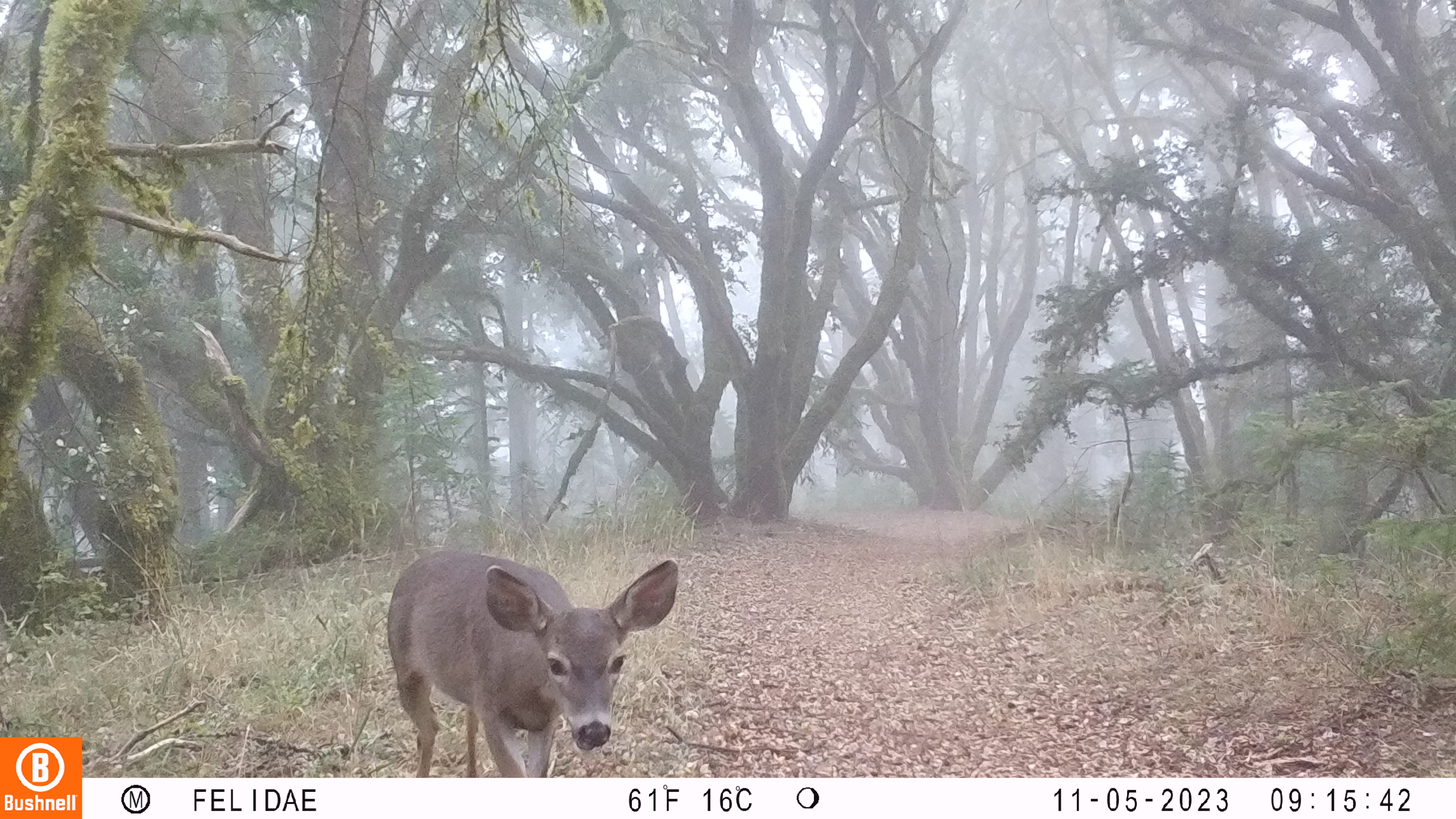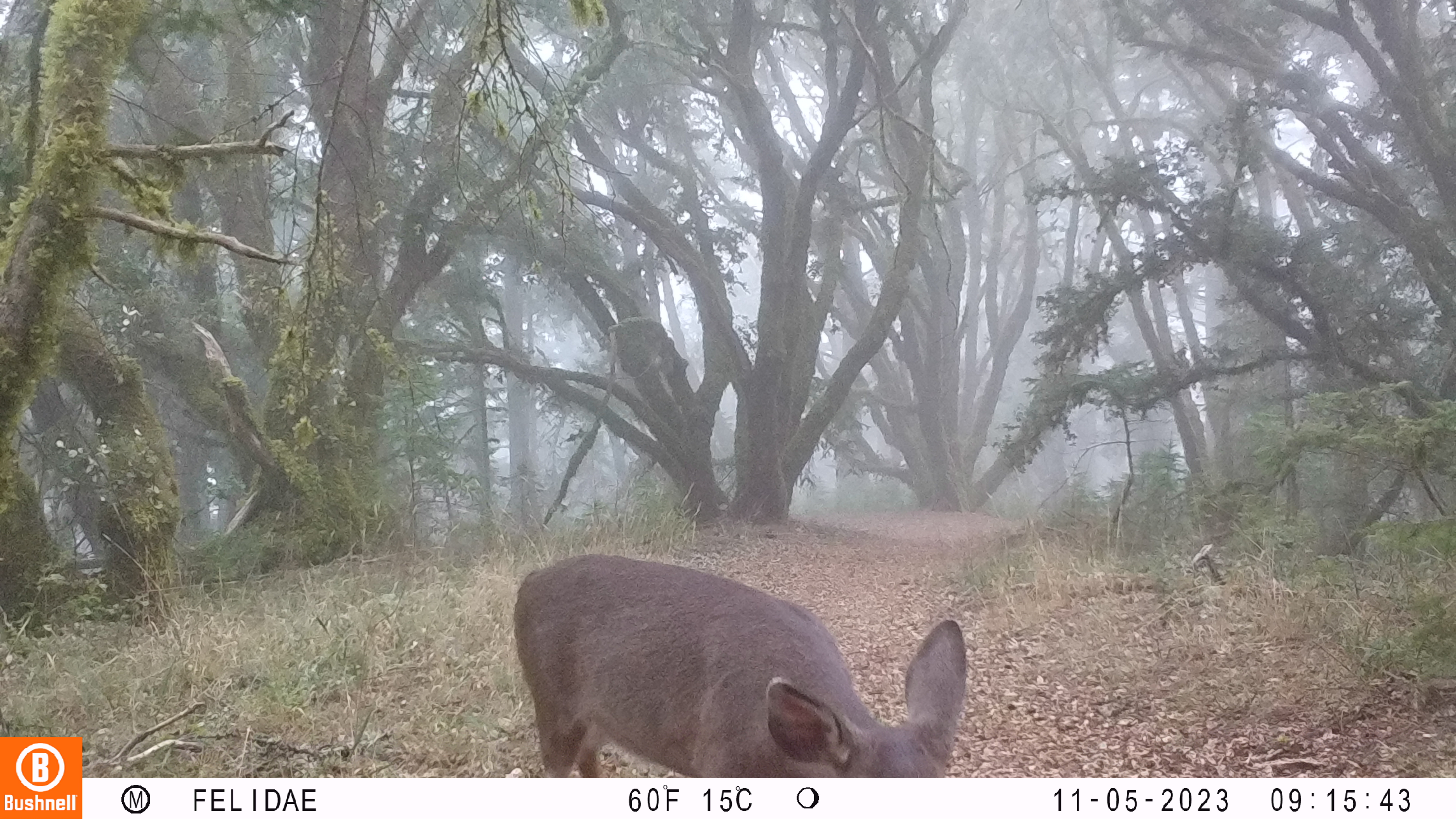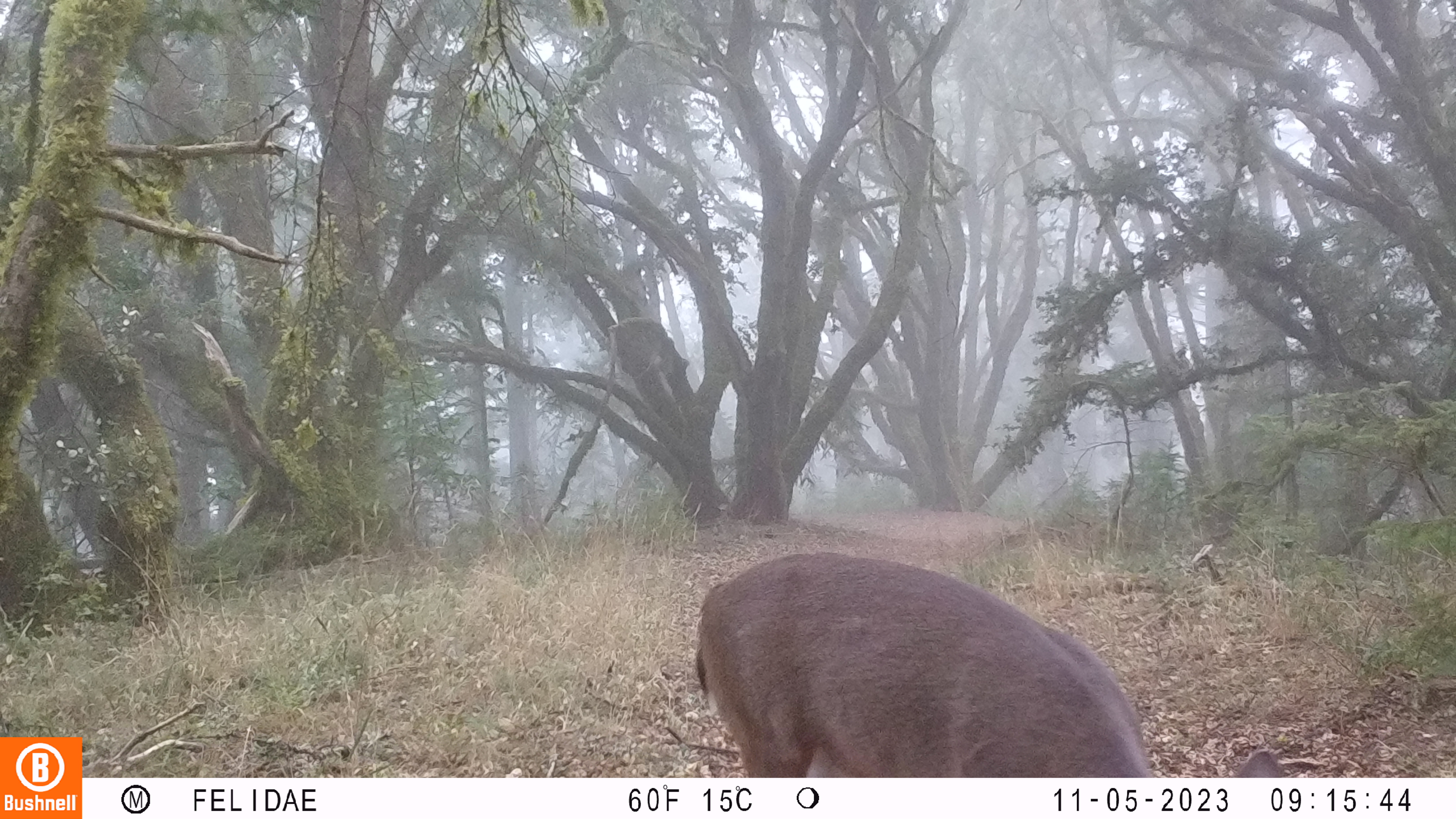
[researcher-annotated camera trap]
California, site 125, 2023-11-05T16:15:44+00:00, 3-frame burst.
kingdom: Animalia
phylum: Chordata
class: Mammalia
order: Artiodactyla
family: Cervidae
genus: Odocoileus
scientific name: Odocoileus hemionus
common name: mule deer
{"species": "mule deer (Odocoileus hemionus)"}